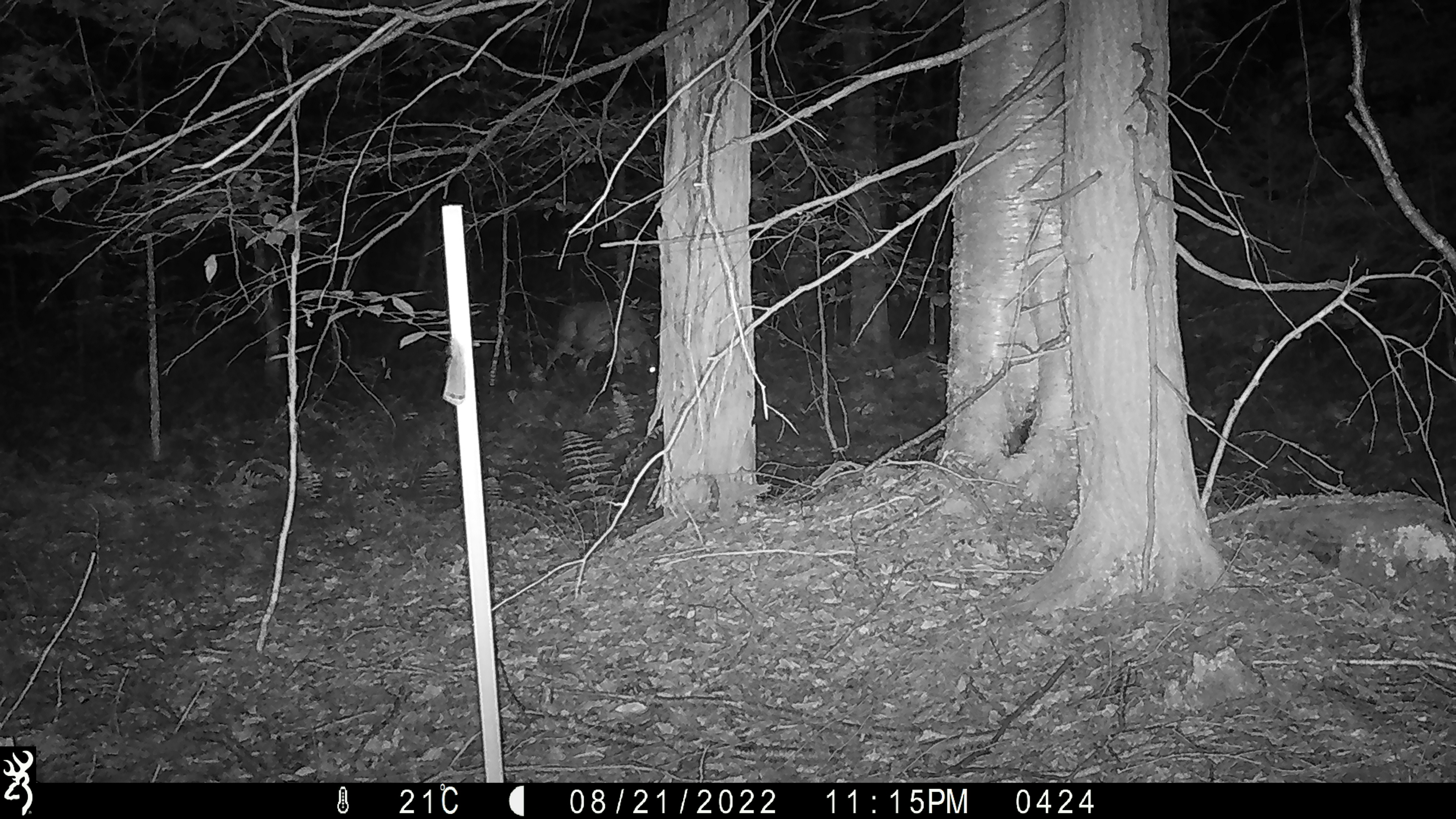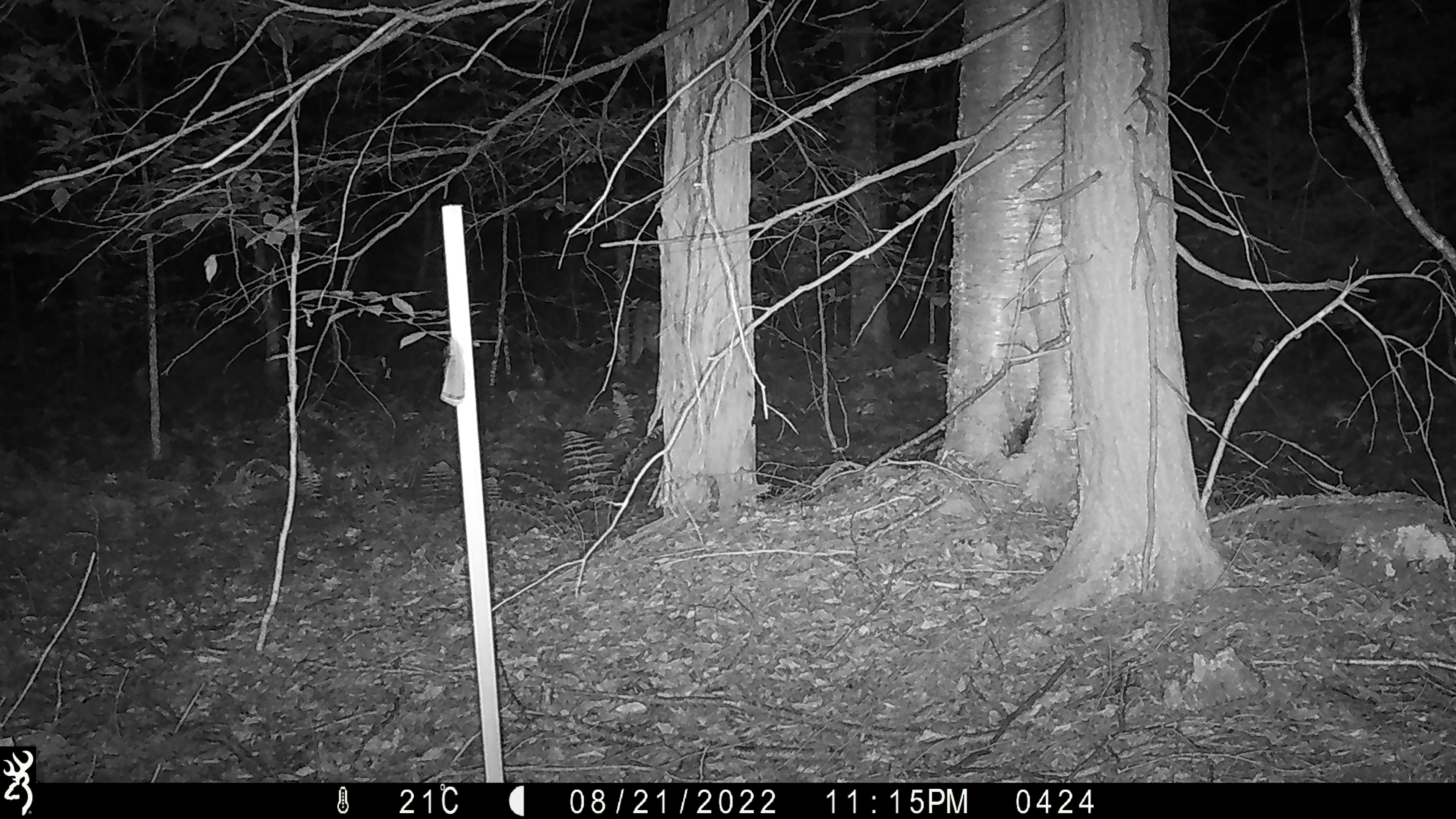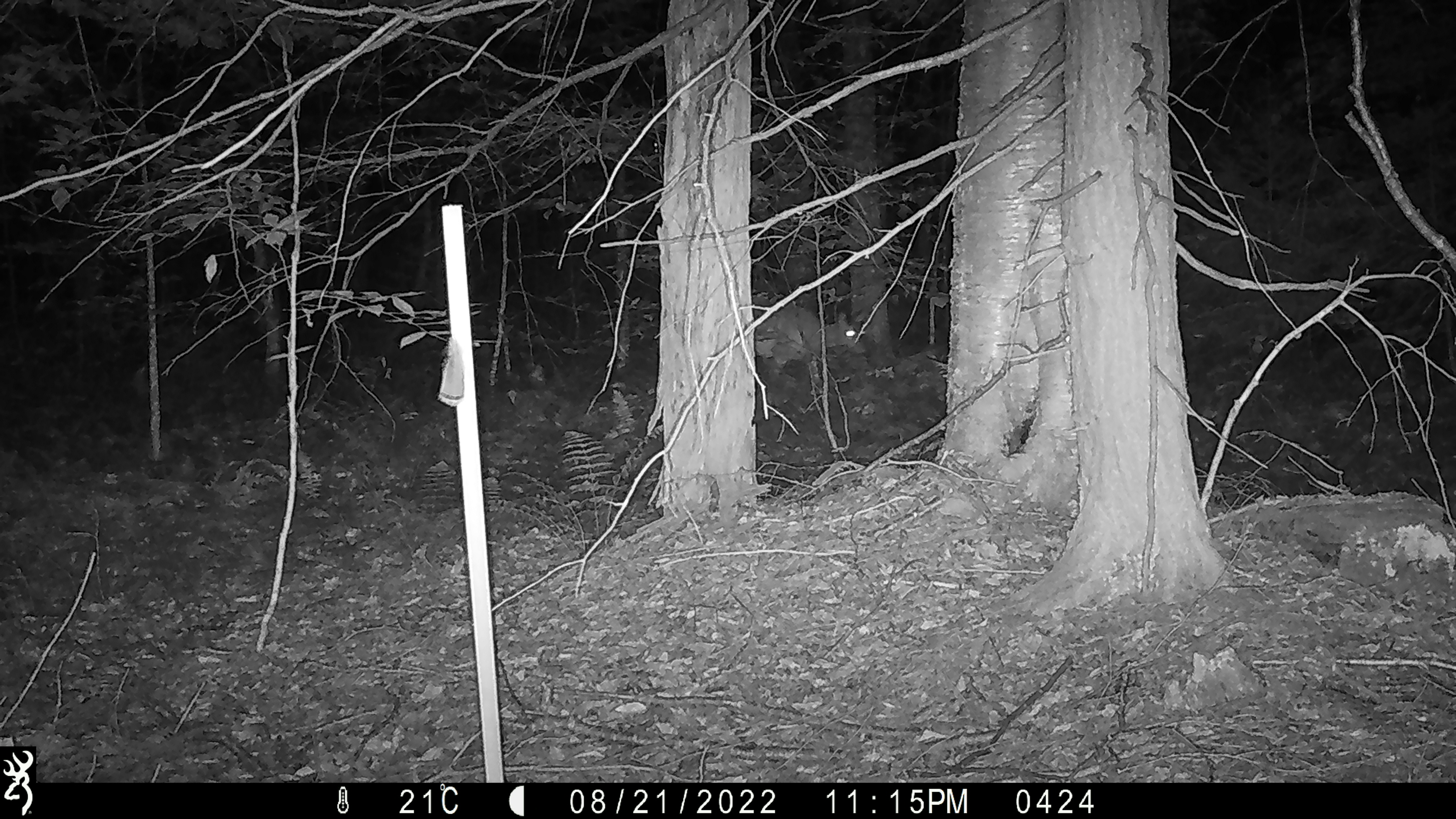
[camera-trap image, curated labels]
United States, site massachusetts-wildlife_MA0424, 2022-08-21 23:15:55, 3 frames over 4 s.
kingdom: Animalia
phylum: Chordata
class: Mammalia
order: Artiodactyla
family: Cervidae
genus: Odocoileus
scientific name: Odocoileus virginianus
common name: white-tailed deer